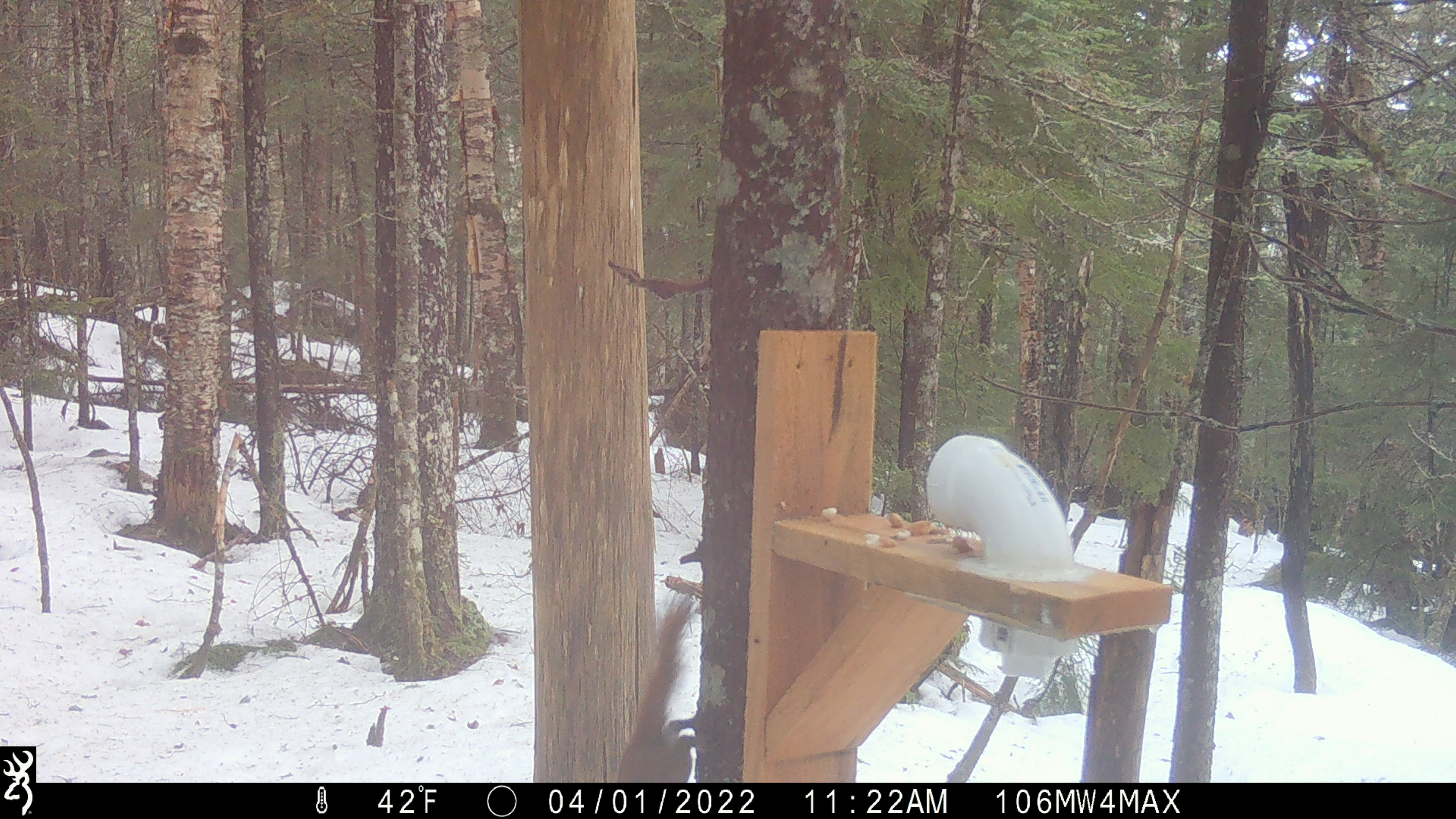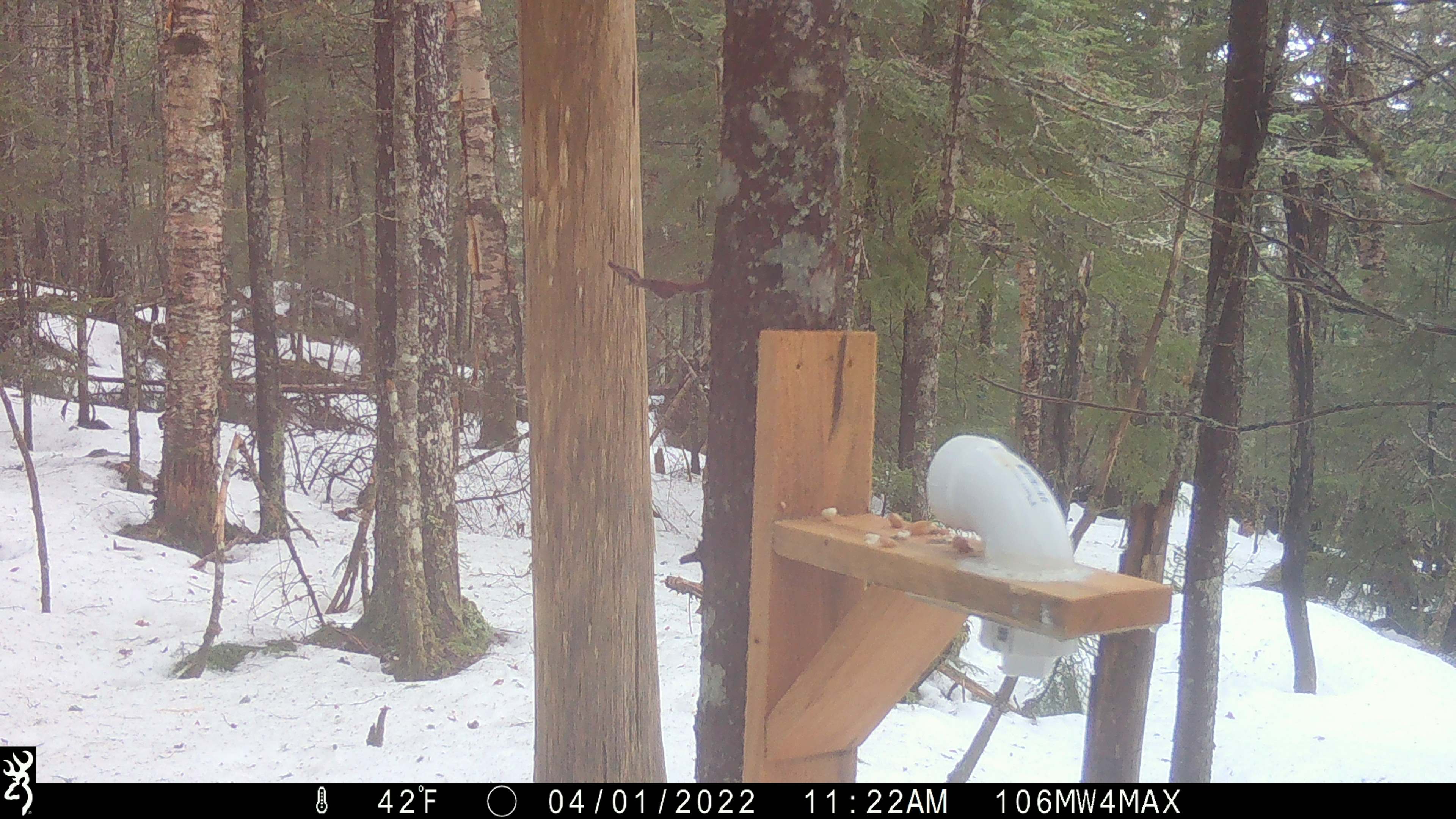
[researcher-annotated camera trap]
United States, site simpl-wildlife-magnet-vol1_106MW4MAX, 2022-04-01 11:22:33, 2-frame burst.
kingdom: Animalia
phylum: Chordata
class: Mammalia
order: Rodentia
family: Sciuridae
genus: Tamiasciurus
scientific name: Tamiasciurus hudsonicus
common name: red squirrel